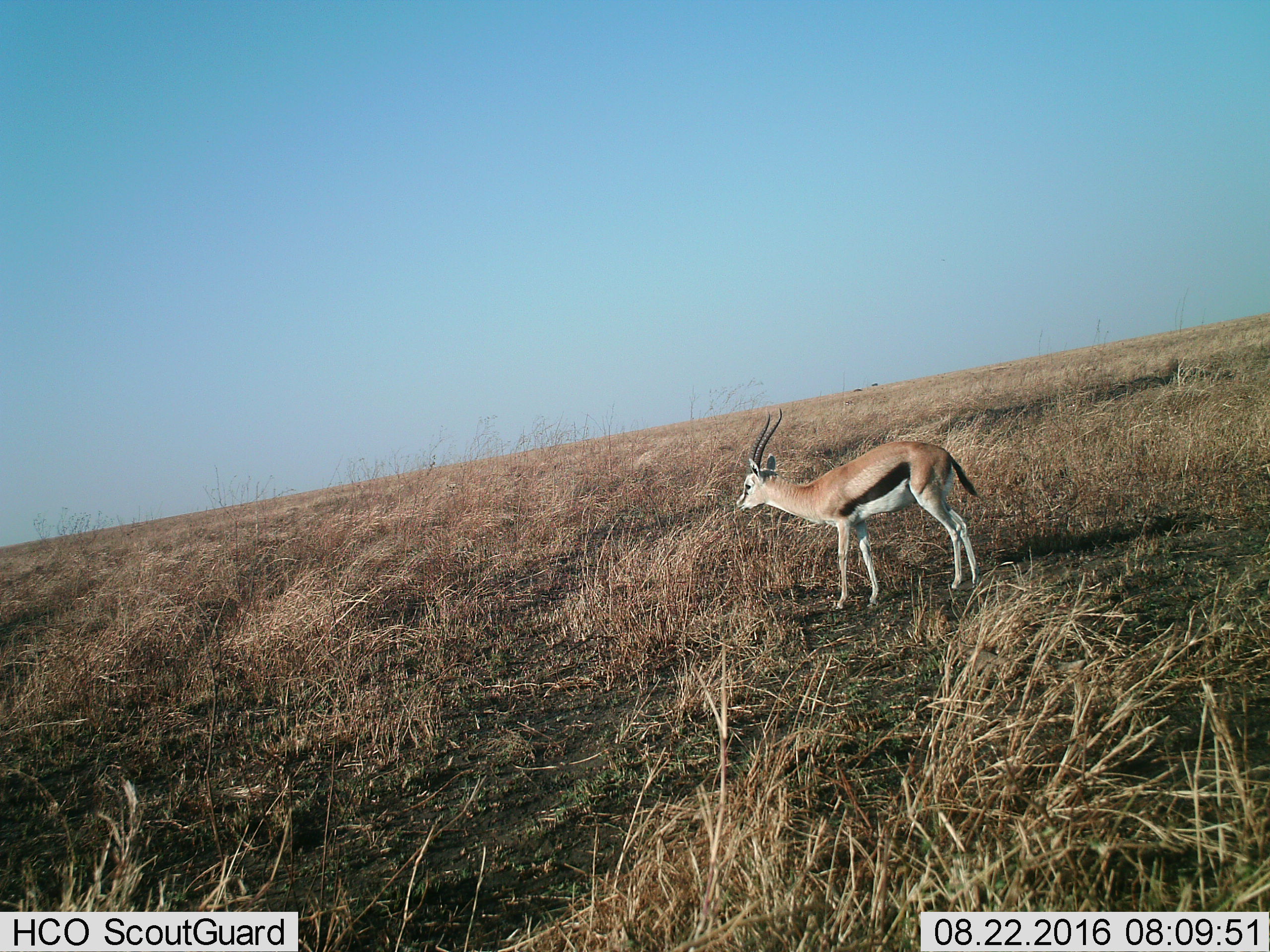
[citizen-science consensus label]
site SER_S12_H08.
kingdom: Animalia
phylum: Chordata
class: Mammalia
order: Artiodactyla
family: Bovidae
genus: Eudorcas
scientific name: Eudorcas thomsonii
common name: thomson's gazelle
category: gazellethomsons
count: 1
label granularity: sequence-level